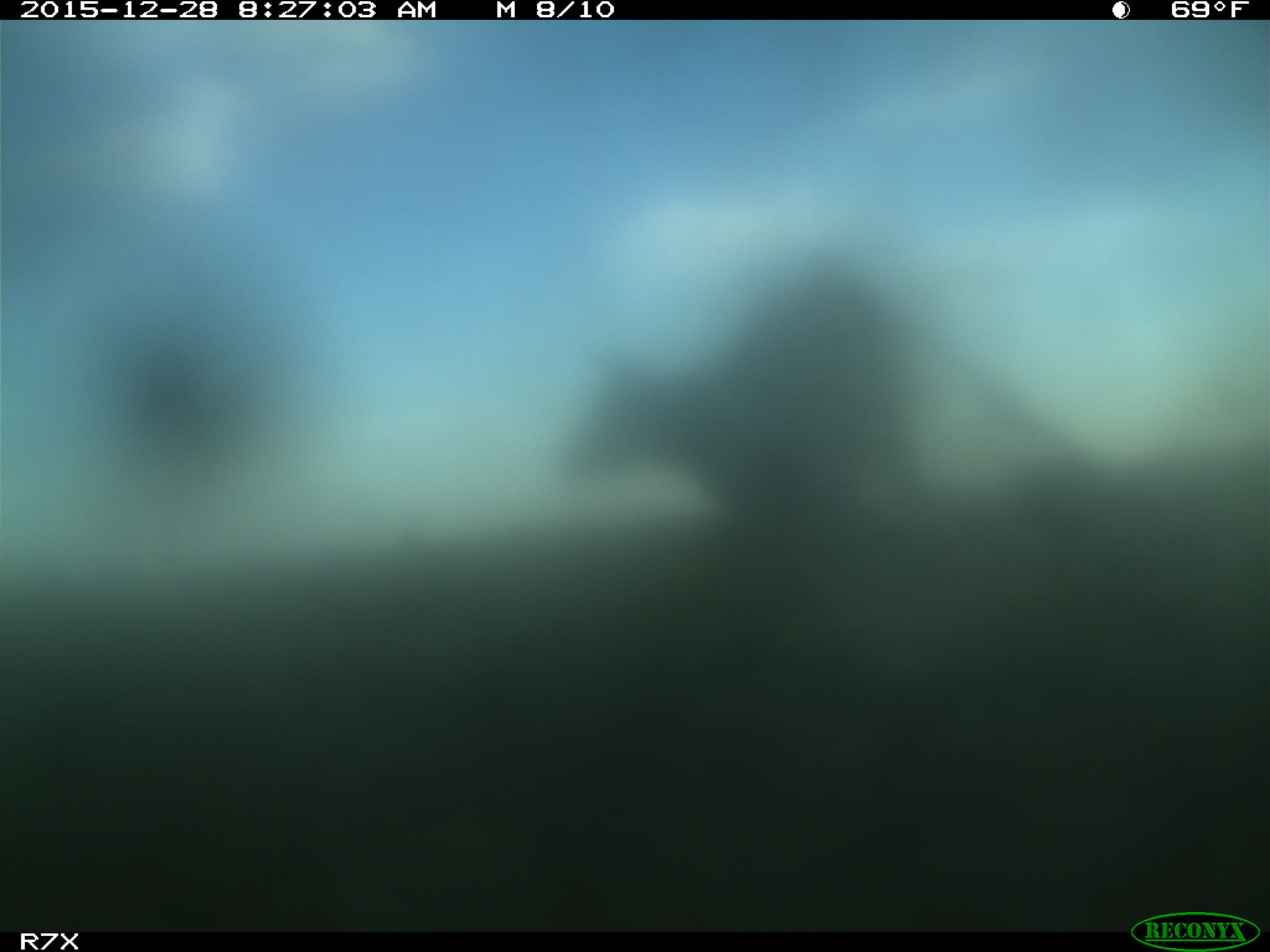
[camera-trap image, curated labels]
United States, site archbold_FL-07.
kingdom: Animalia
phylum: Chordata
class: Mammalia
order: Artiodactyla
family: Bovidae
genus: Bos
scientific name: Bos taurus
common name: domestic cow